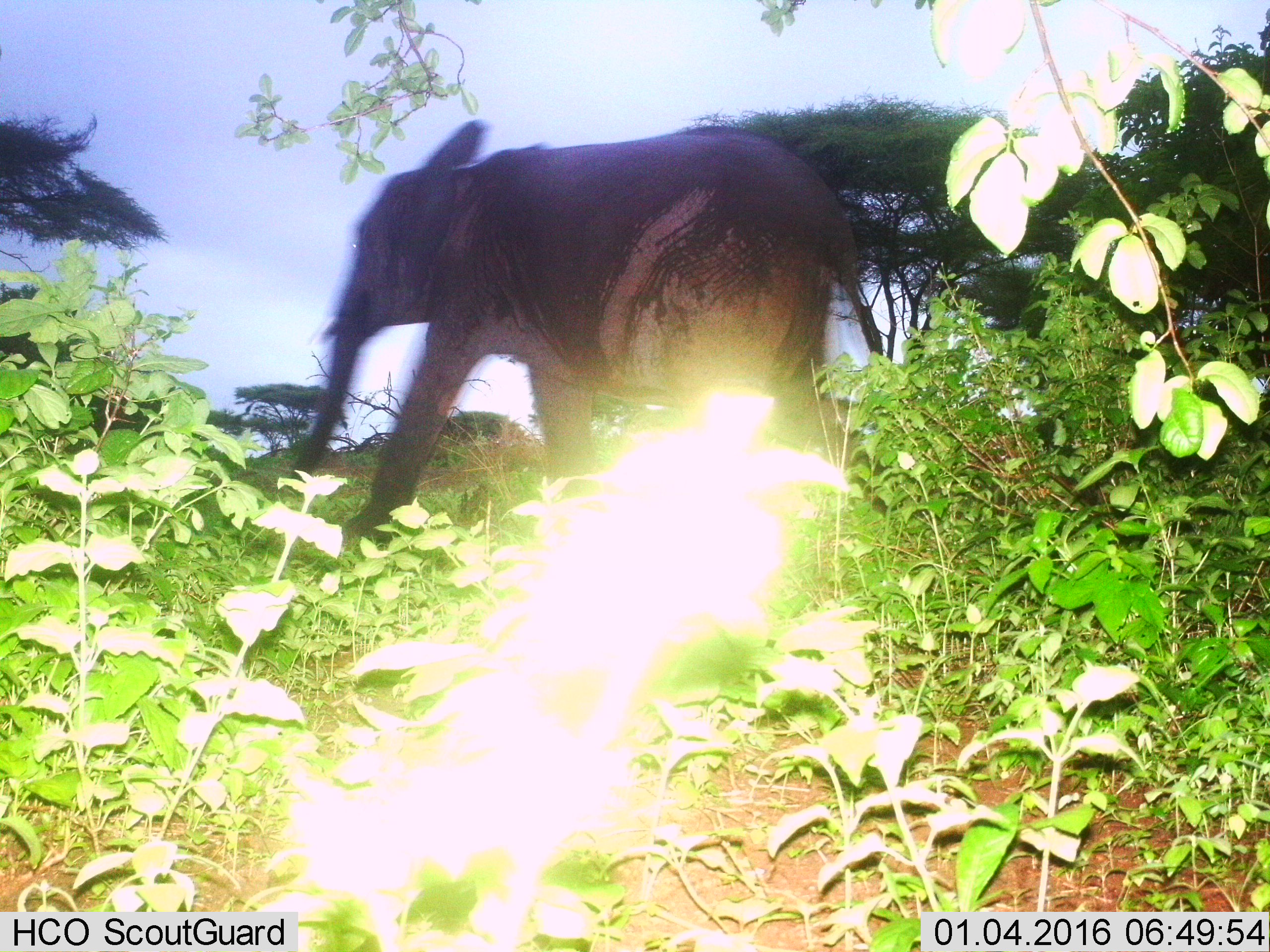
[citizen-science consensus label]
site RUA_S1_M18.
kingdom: Animalia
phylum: Chordata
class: Mammalia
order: Proboscidea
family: Elephantidae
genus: Loxodonta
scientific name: Loxodonta africana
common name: african bush elephant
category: elephant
Elephant (african bush elephant) (Loxodonta africana), count 1. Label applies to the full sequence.